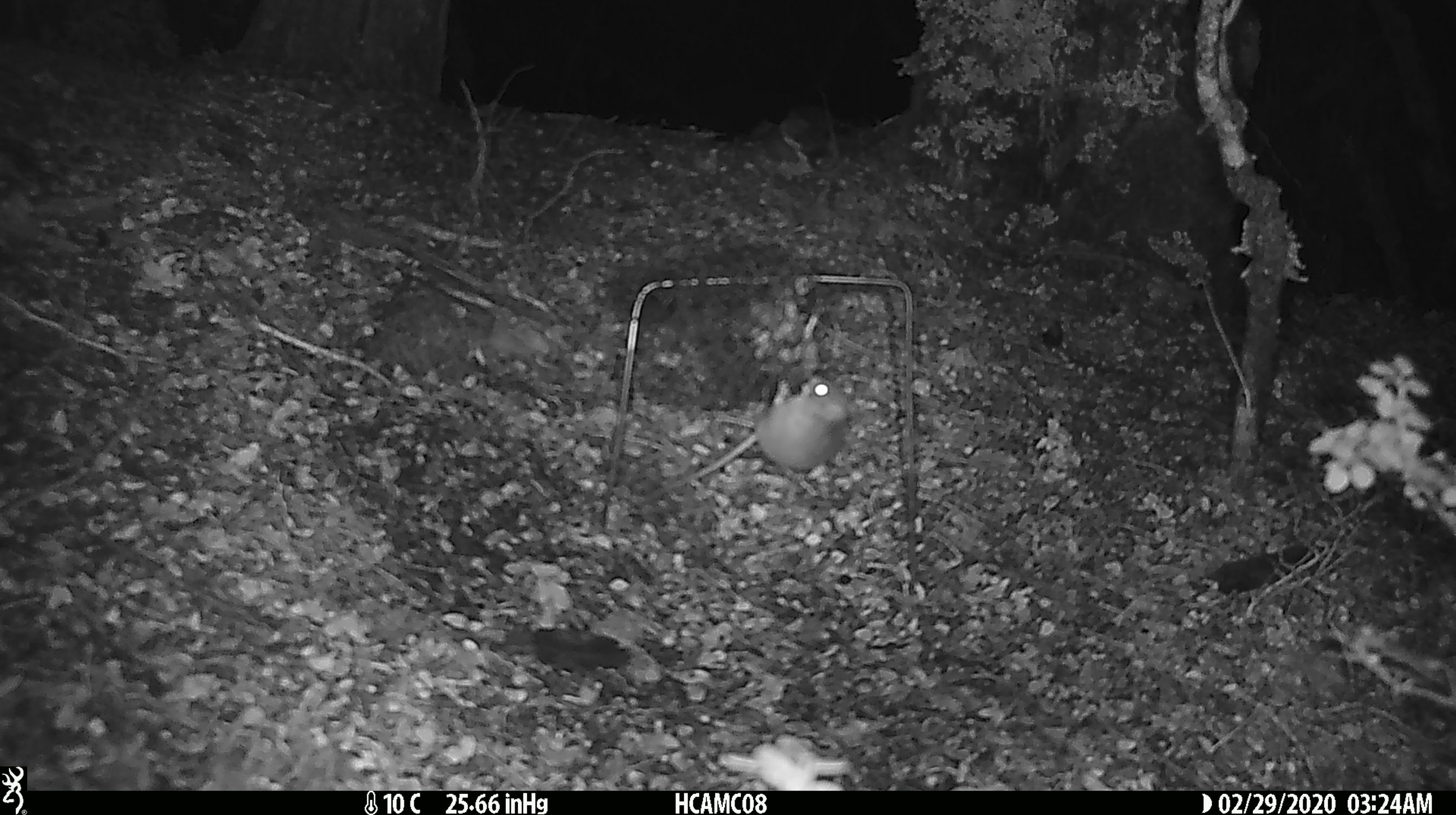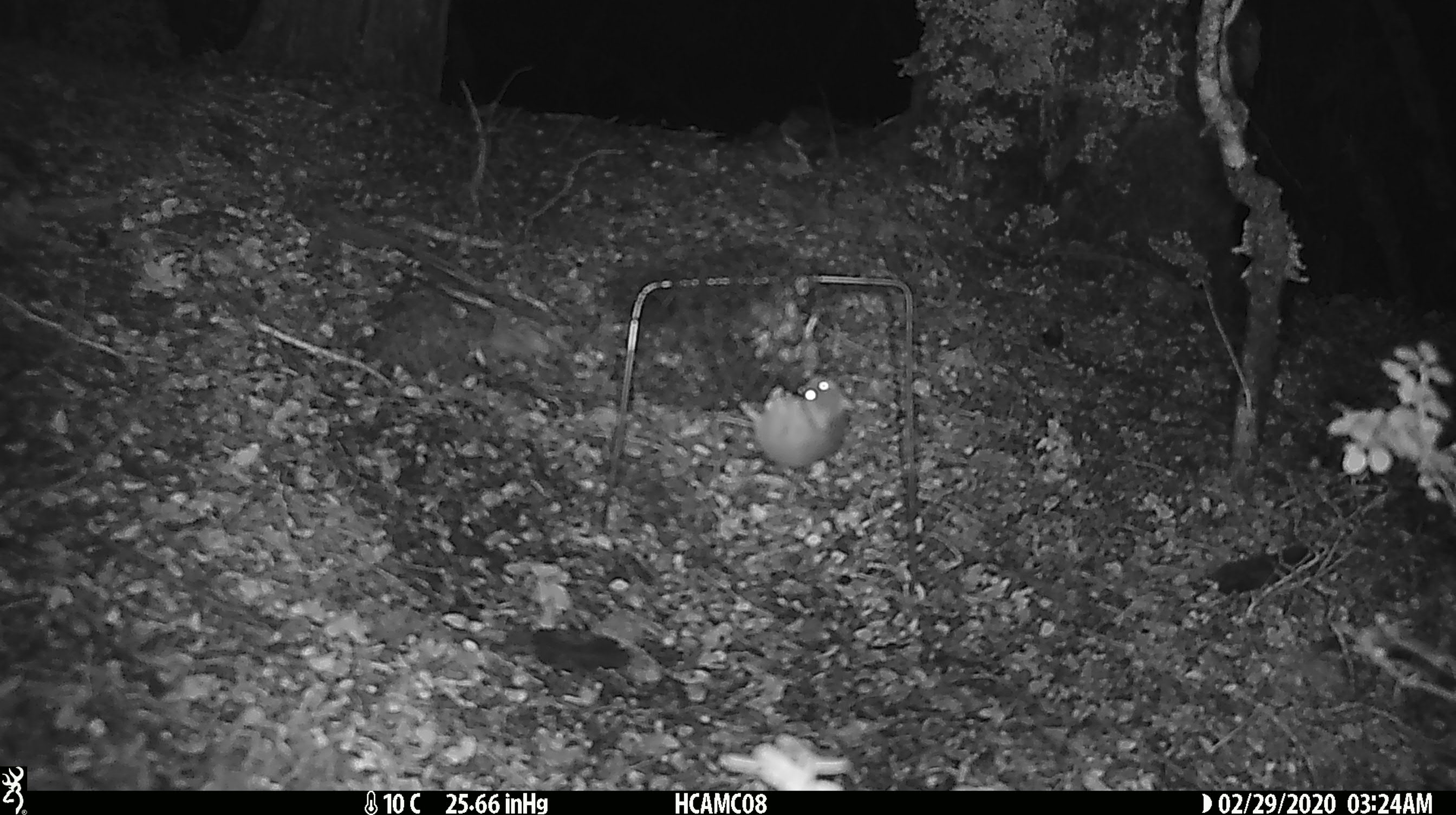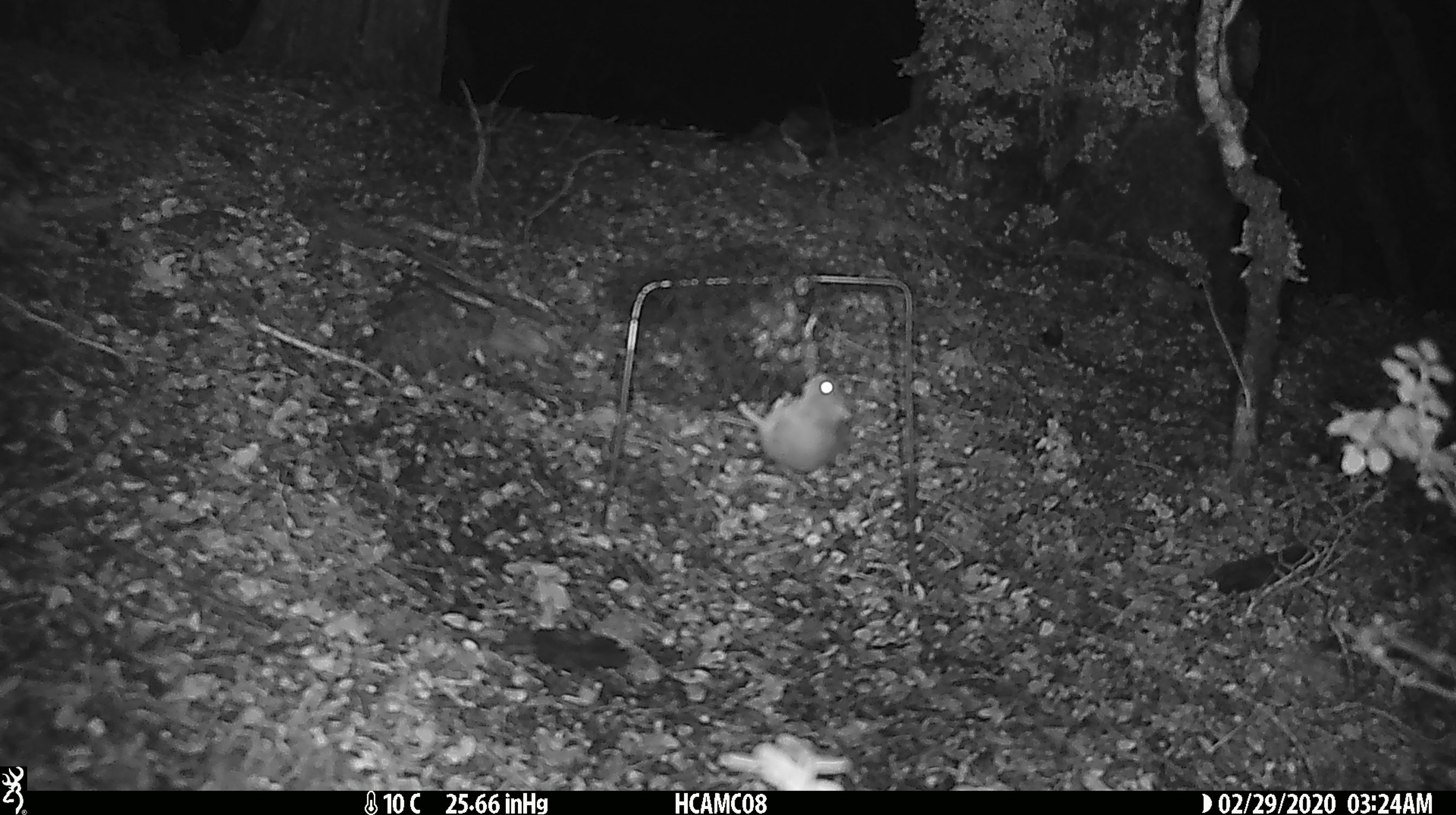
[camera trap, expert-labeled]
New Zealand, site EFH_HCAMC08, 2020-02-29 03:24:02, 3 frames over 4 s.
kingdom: Animalia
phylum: Chordata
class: Mammalia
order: Rodentia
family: Muridae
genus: Mus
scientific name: Mus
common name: mouse